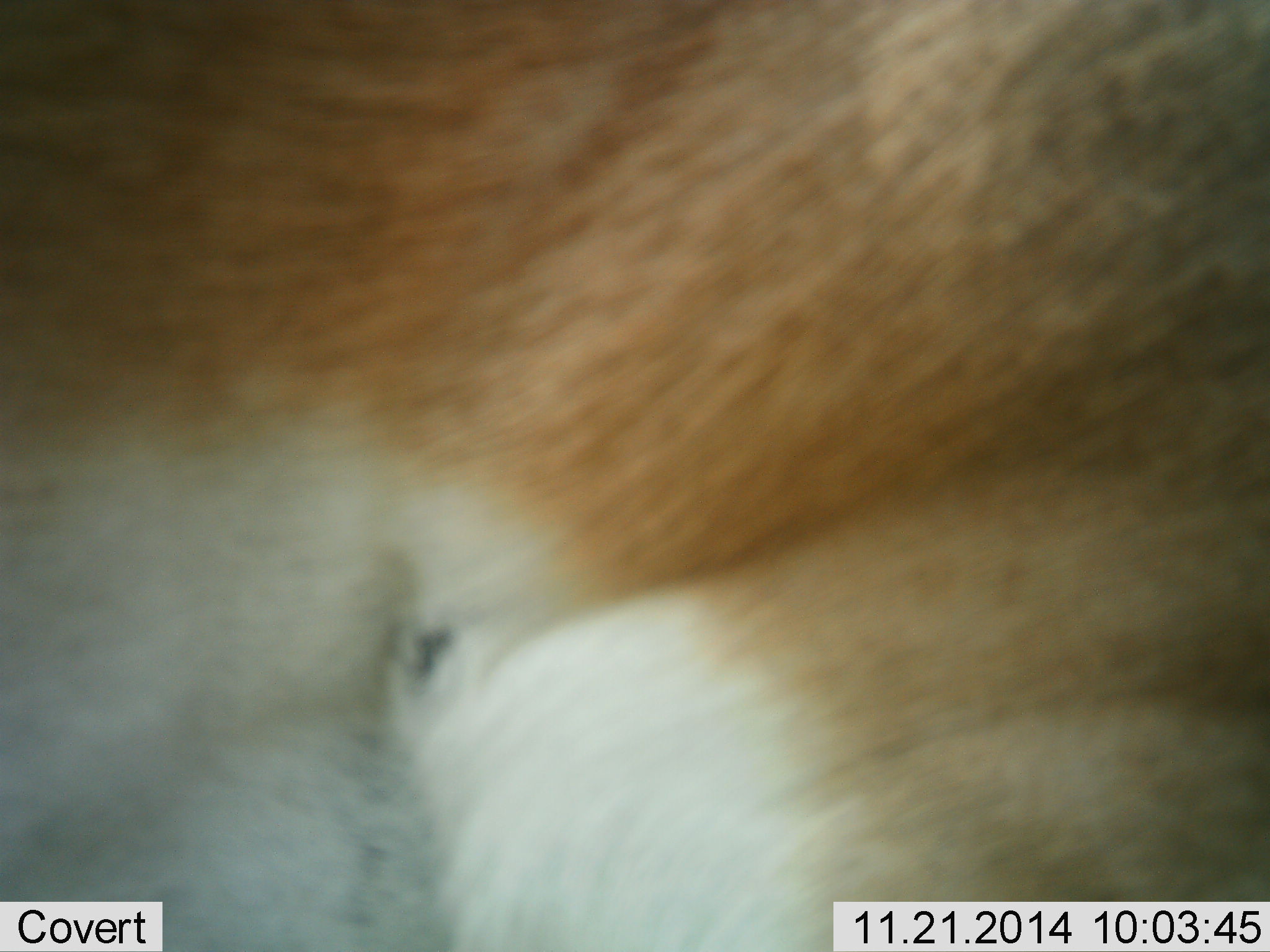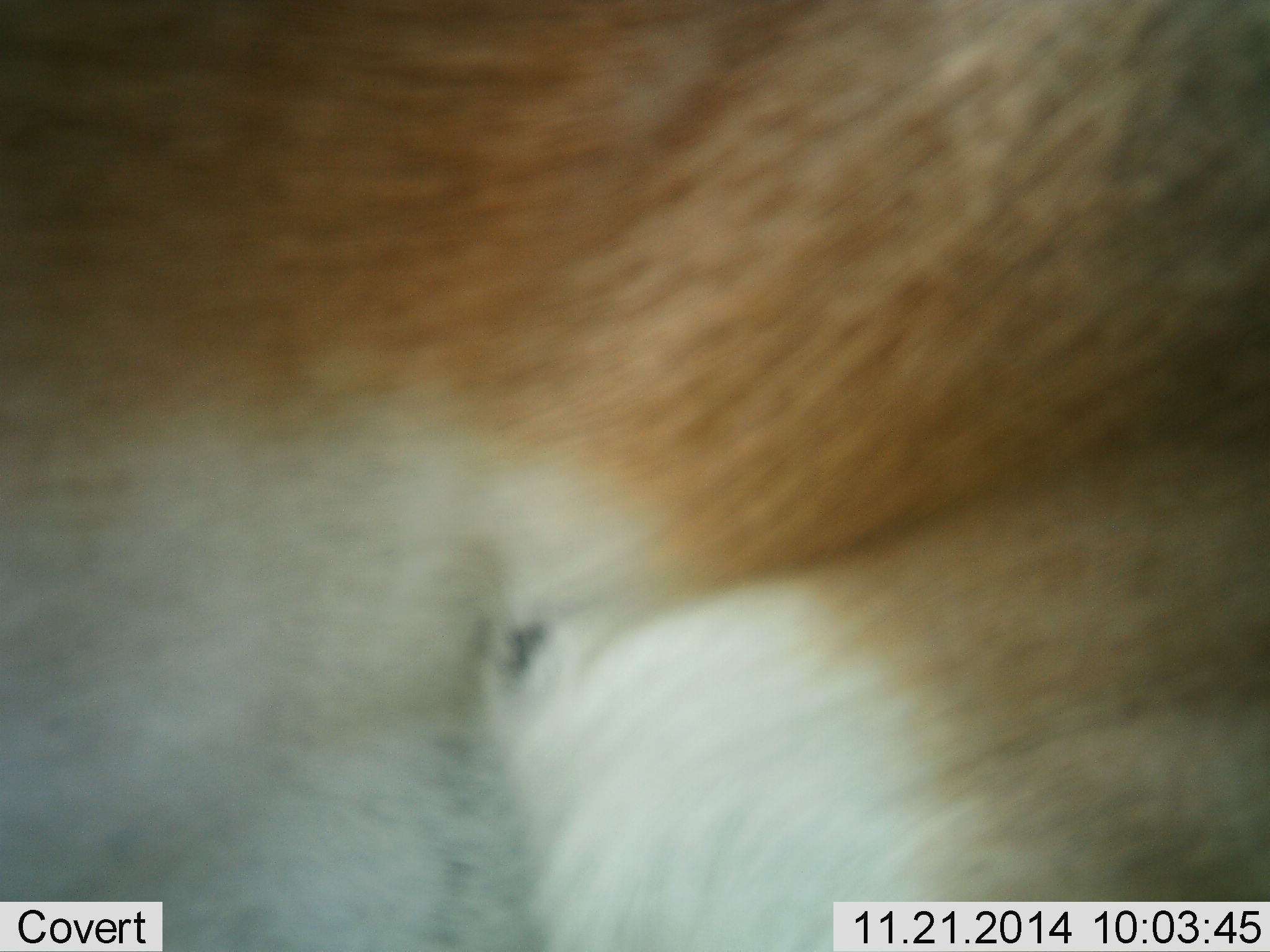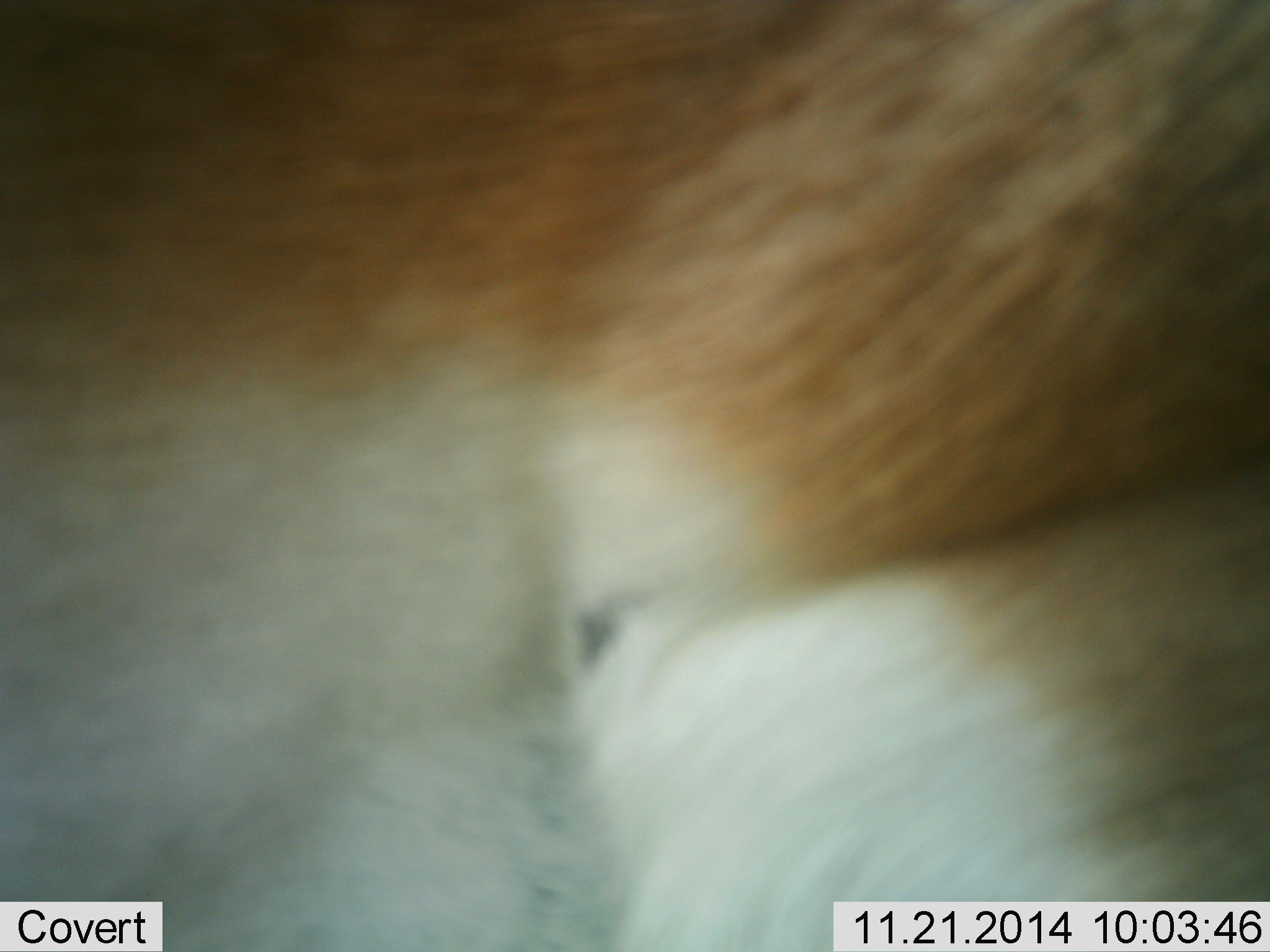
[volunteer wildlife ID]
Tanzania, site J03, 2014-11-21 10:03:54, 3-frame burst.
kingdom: Animalia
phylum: Chordata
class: Mammalia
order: Artiodactyla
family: Bovidae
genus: Nanger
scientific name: Nanger granti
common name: grant's gazelle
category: gazellegrants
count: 1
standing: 62%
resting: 12%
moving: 25%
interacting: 0%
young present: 0%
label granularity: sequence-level